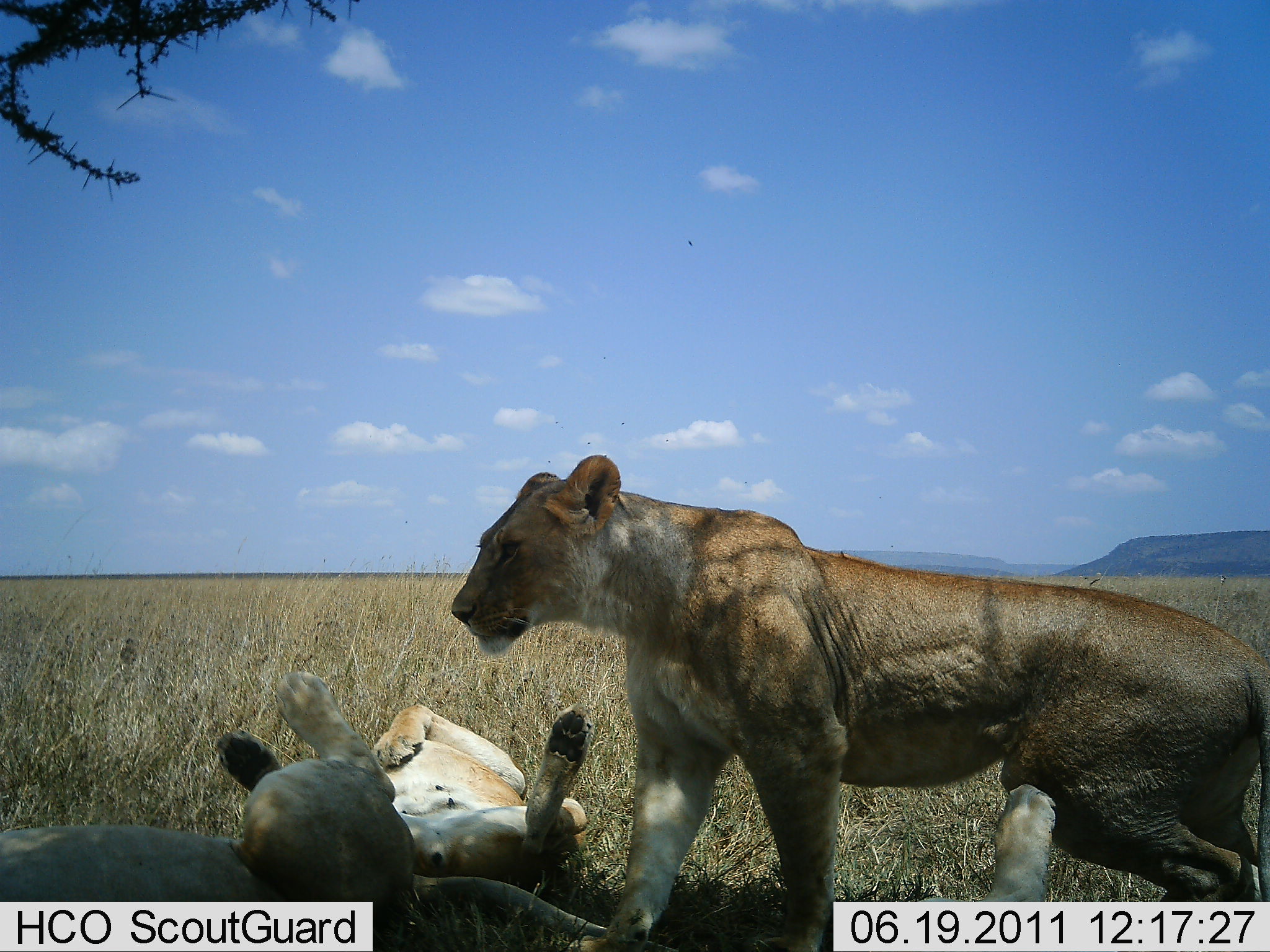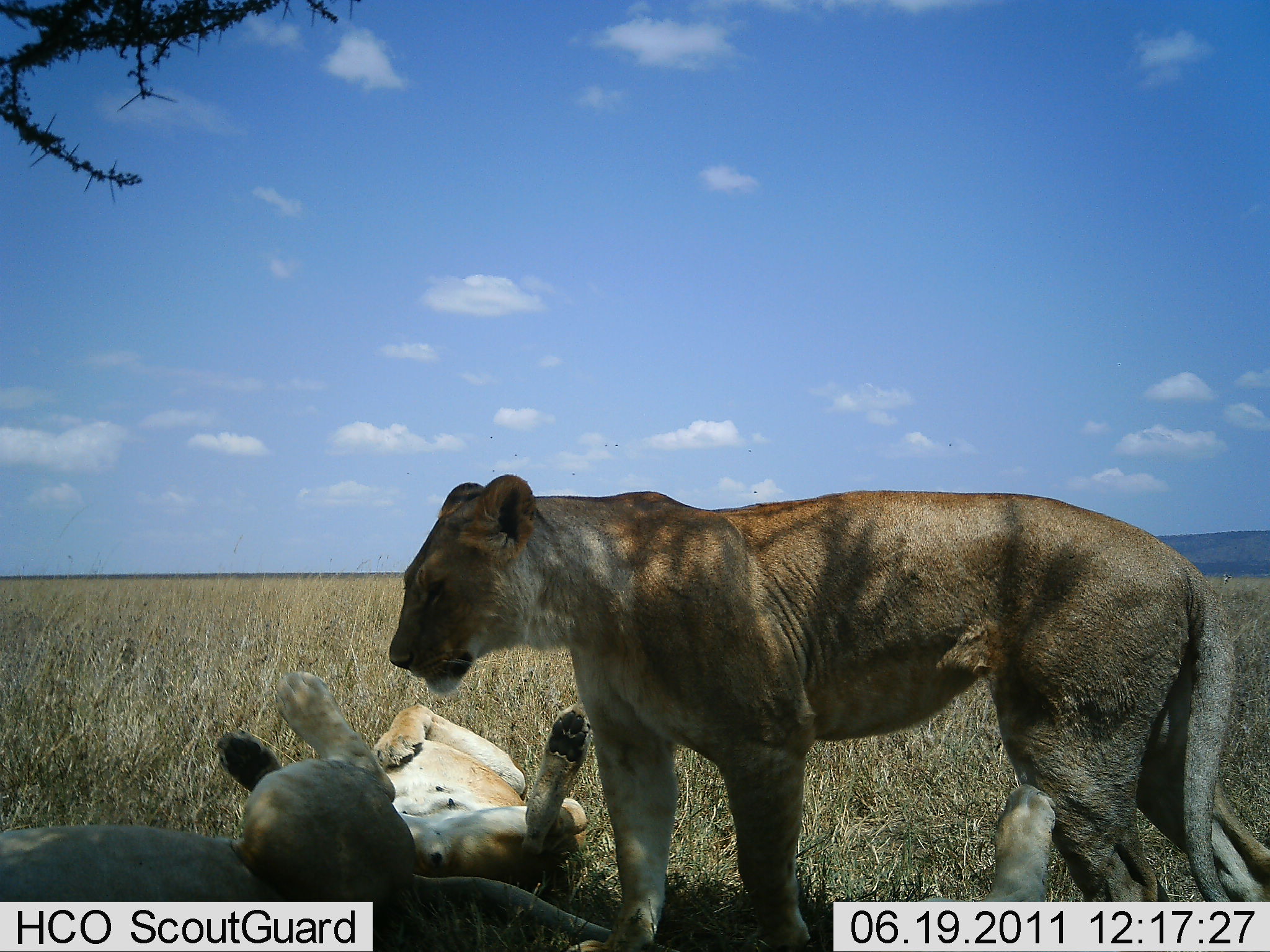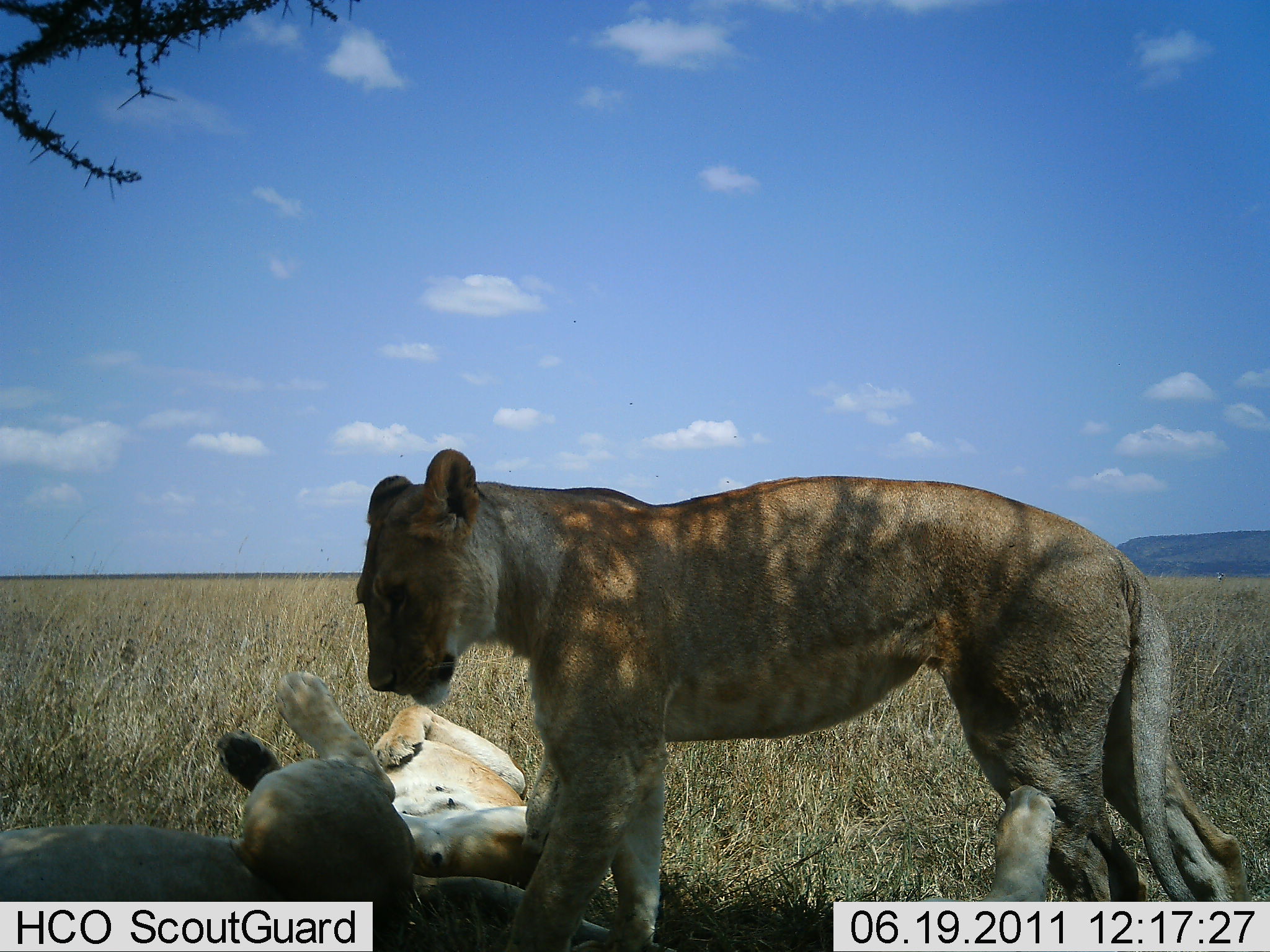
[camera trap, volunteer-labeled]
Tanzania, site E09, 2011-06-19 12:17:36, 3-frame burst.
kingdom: Animalia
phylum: Chordata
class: Mammalia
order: Carnivora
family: Felidae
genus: Panthera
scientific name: Panthera leo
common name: lion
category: lionfemale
Lionfemale (lion) (Panthera leo), count 3. Behavior (volunteer vote fractions): standing 69%, resting 92%, moving 15%, interacting 8%. Young present (vote fraction): 8%. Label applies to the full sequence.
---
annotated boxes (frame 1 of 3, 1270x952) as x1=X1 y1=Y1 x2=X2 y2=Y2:
animal: x1=441 y1=450 x2=1270 y2=952; x1=0 y1=666 x2=727 y2=952; x1=210 y1=642 x2=615 y2=905; x1=833 y1=770 x2=1083 y2=902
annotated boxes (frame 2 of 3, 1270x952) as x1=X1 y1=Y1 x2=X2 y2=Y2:
animal: x1=387 y1=470 x2=1270 y2=952; x1=0 y1=670 x2=677 y2=952; x1=197 y1=649 x2=605 y2=910; x1=912 y1=785 x2=1055 y2=902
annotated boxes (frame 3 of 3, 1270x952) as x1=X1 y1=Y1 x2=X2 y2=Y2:
animal: x1=352 y1=444 x2=1270 y2=952; x1=0 y1=661 x2=714 y2=952; x1=210 y1=648 x2=621 y2=915; x1=917 y1=782 x2=1059 y2=904